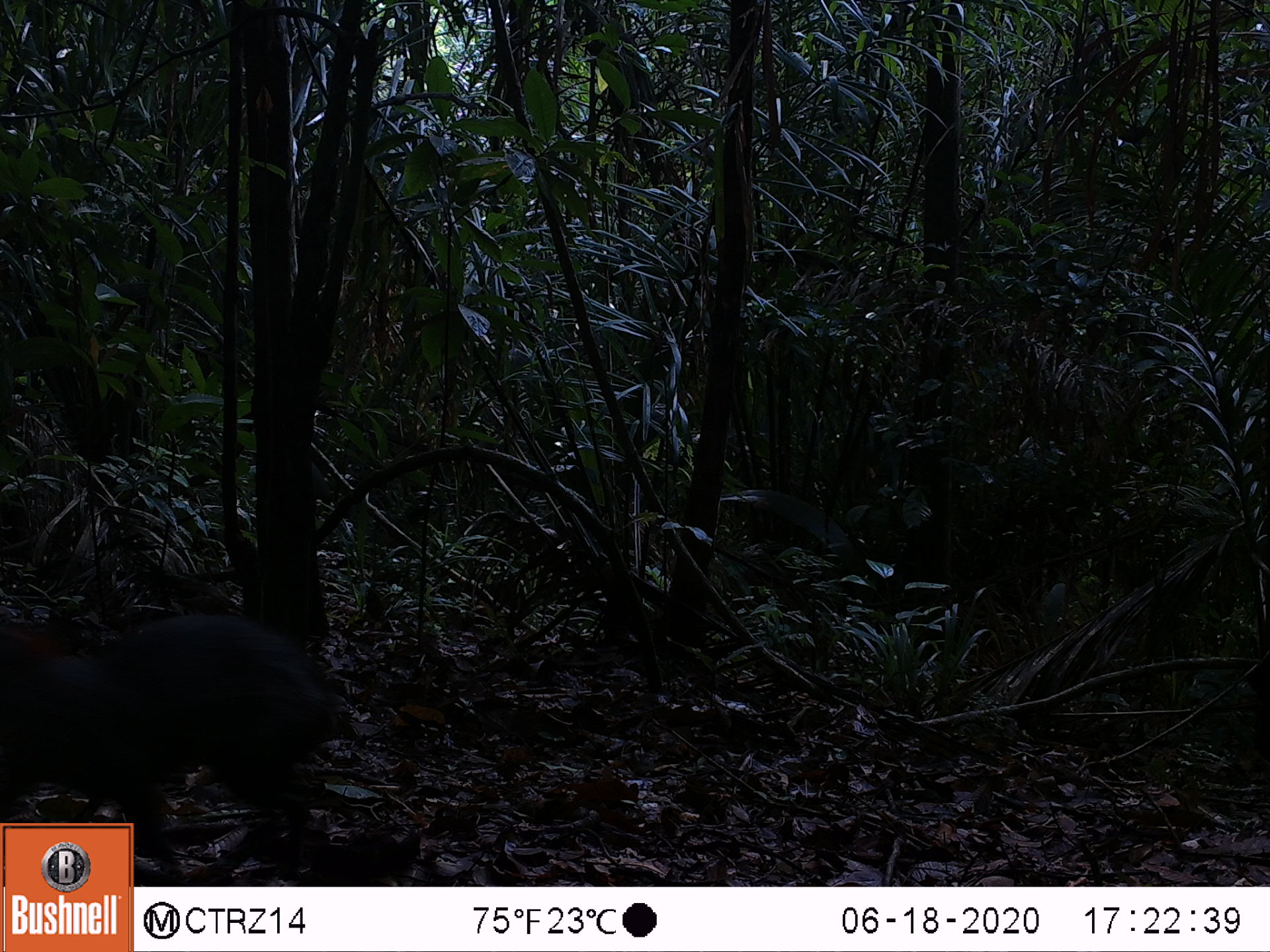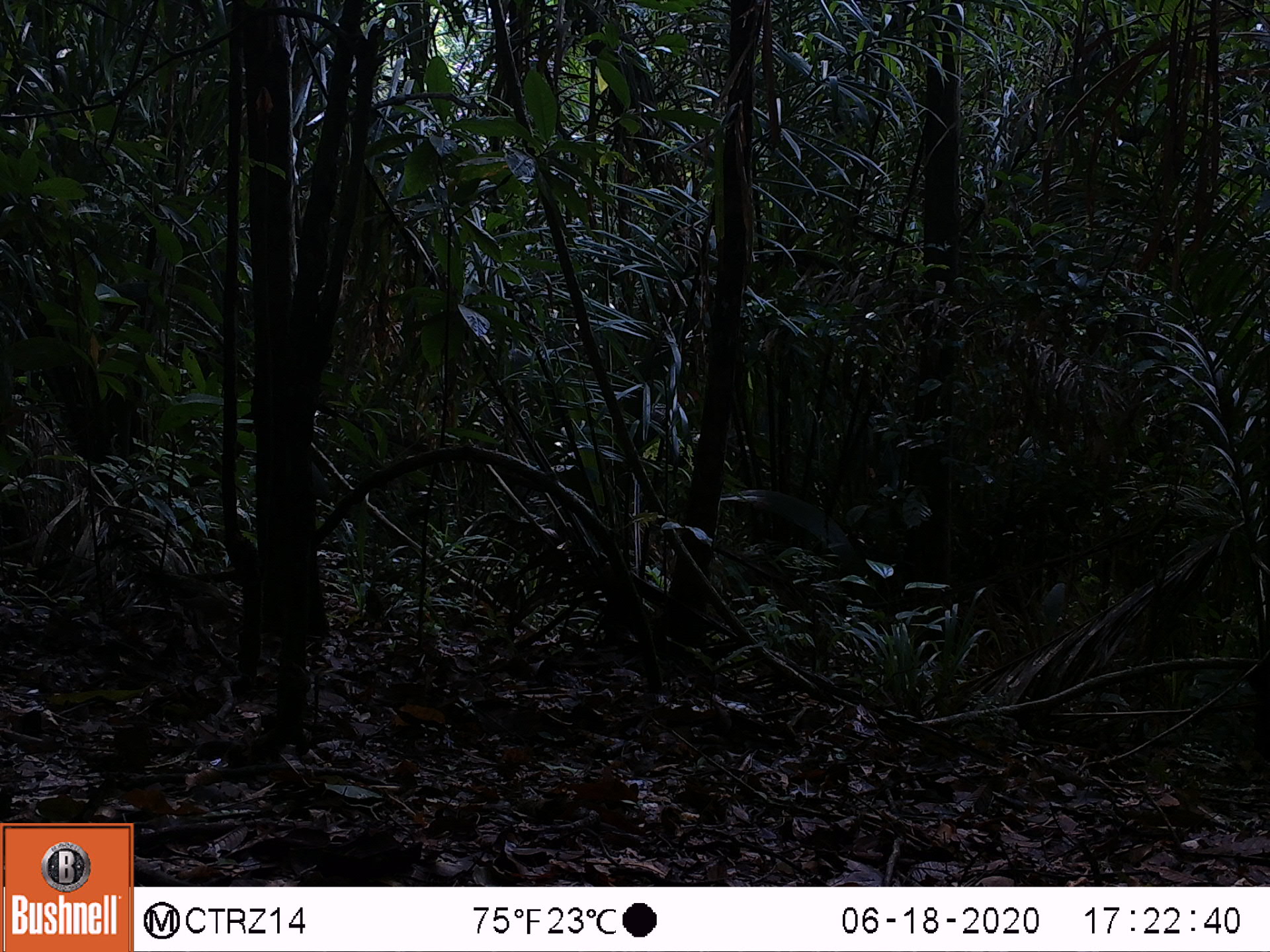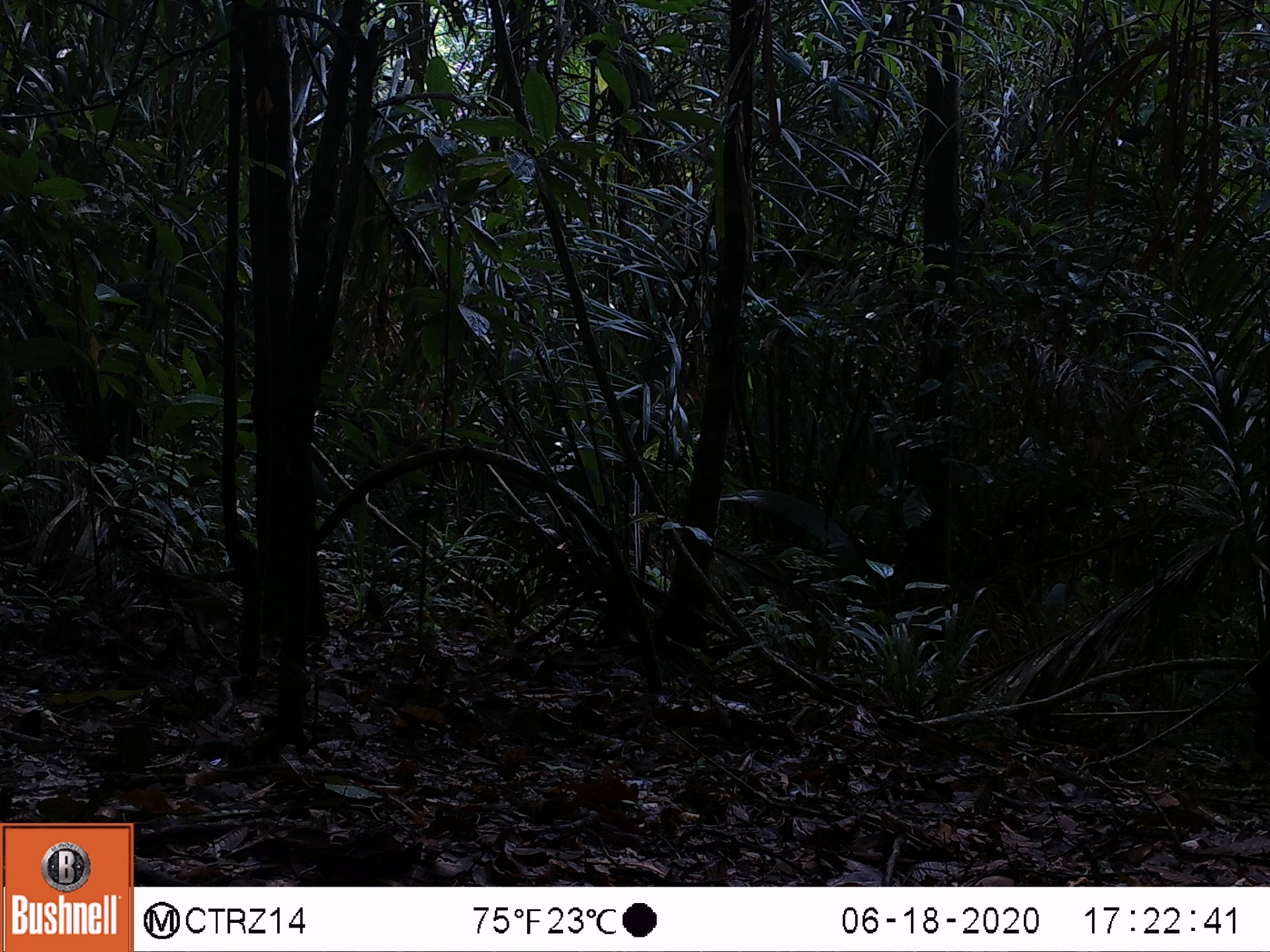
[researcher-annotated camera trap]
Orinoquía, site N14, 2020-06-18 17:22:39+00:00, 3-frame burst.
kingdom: Animalia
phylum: Chordata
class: Mammalia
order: Rodentia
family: Dasyproctidae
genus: Dasyprocta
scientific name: Dasyprocta fuliginosa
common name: black agouti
Black agouti (Dasyprocta fuliginosa).